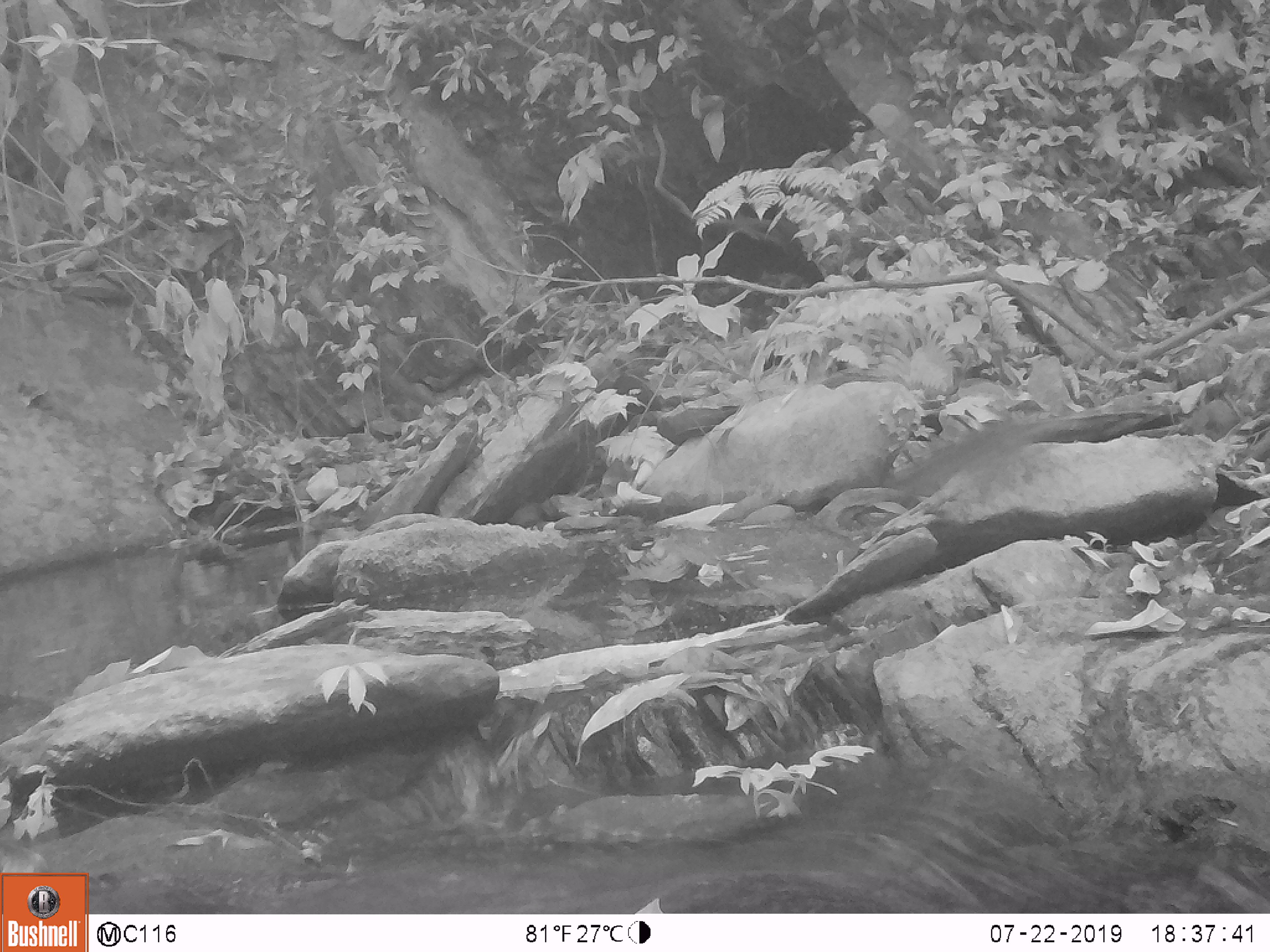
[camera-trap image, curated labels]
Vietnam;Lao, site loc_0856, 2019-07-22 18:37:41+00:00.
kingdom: Animalia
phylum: Chordata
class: Mammalia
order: Rodentia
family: Sciuridae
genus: Dremomys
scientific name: Dremomys rufigenis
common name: red-cheeked squirrel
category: red cheeked squirrel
Red cheeked squirrel (red-cheeked squirrel) (Dremomys rufigenis). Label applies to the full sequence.